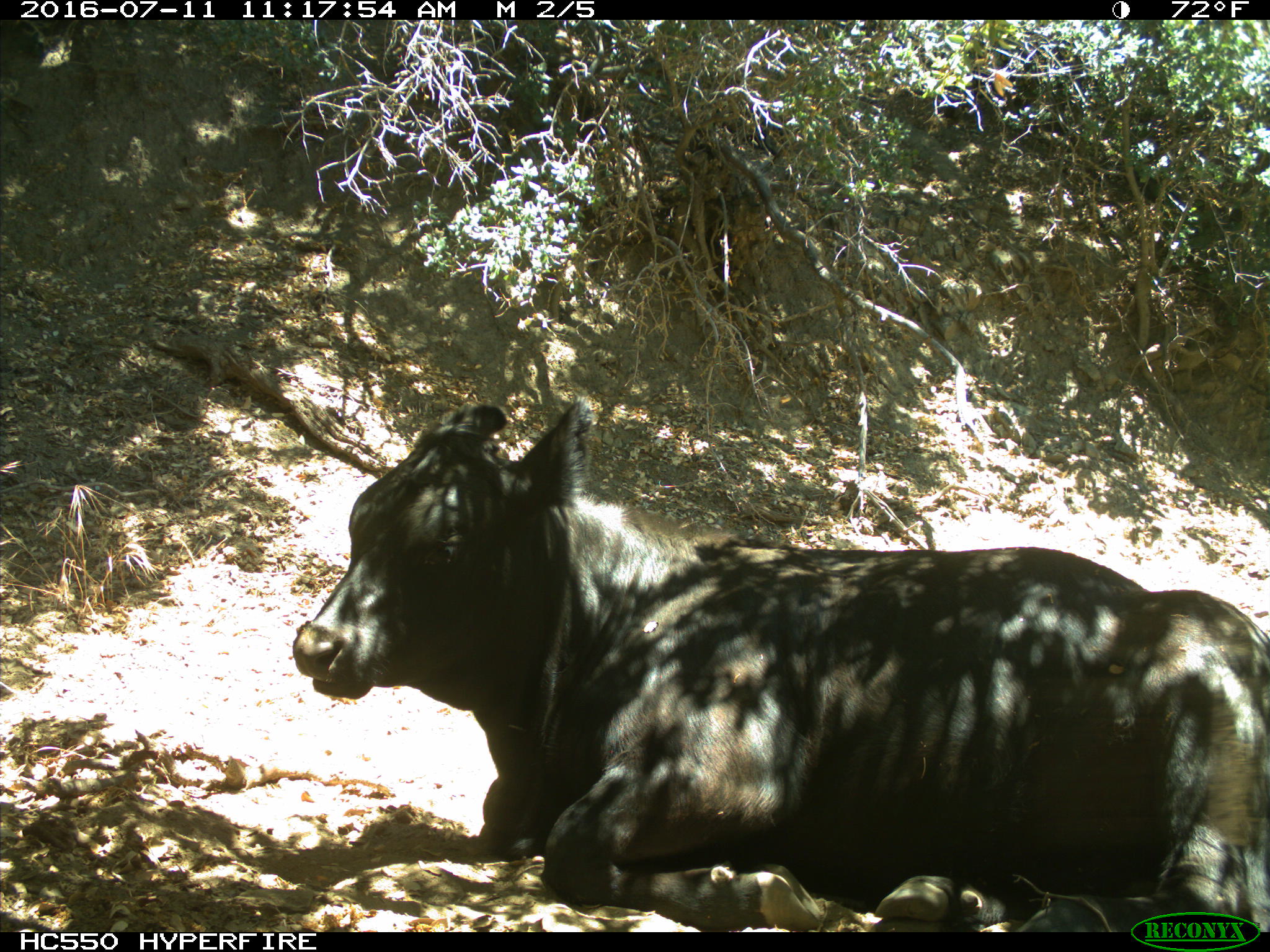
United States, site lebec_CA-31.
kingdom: Animalia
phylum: Chordata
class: Mammalia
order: Artiodactyla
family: Bovidae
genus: Bos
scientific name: Bos taurus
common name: domestic cow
Bos taurus (domestic cow).